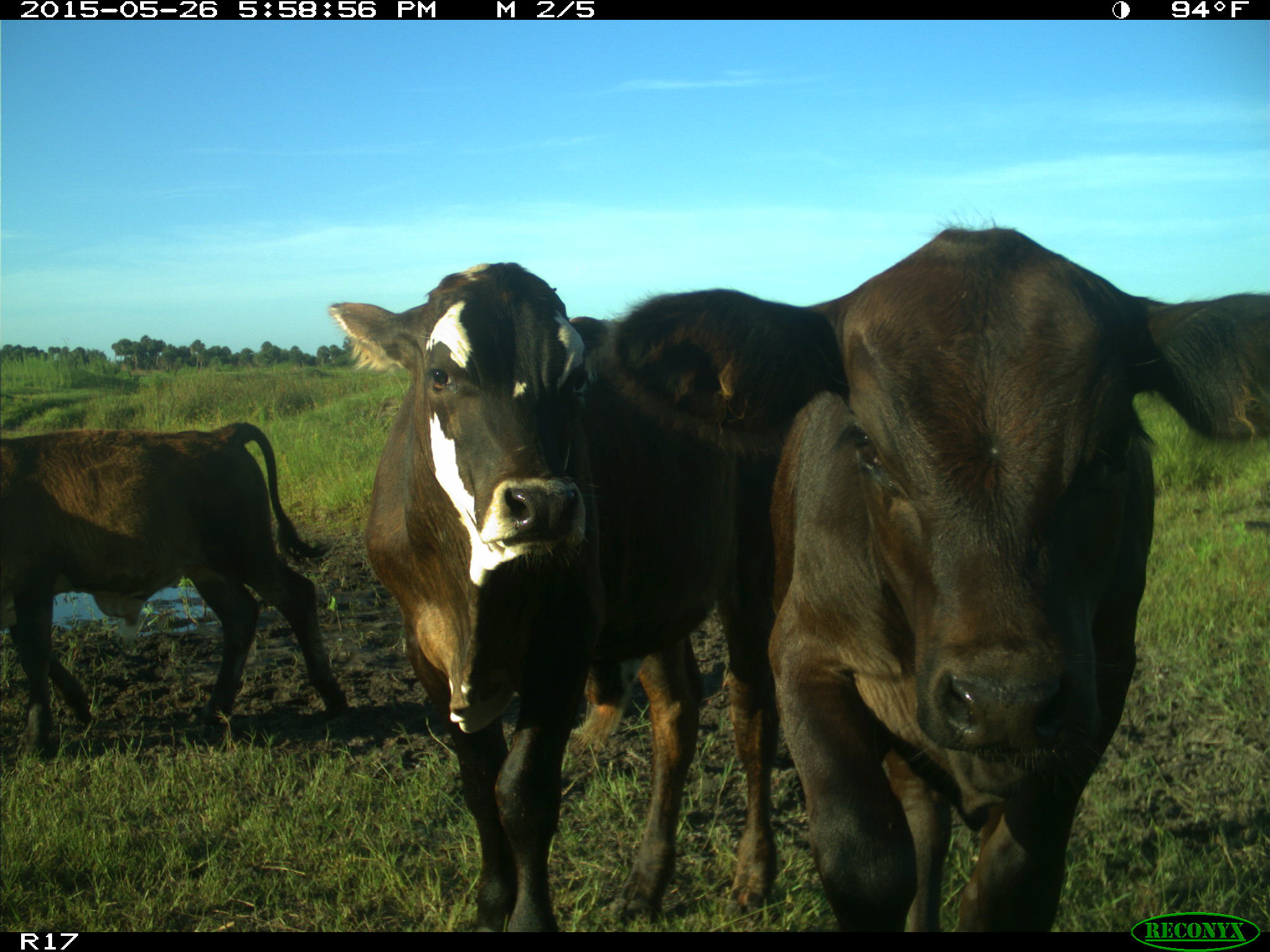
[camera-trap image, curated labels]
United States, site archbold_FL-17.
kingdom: Animalia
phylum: Chordata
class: Mammalia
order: Artiodactyla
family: Bovidae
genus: Bos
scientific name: Bos taurus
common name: domestic cow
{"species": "Bos taurus (domestic cow)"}